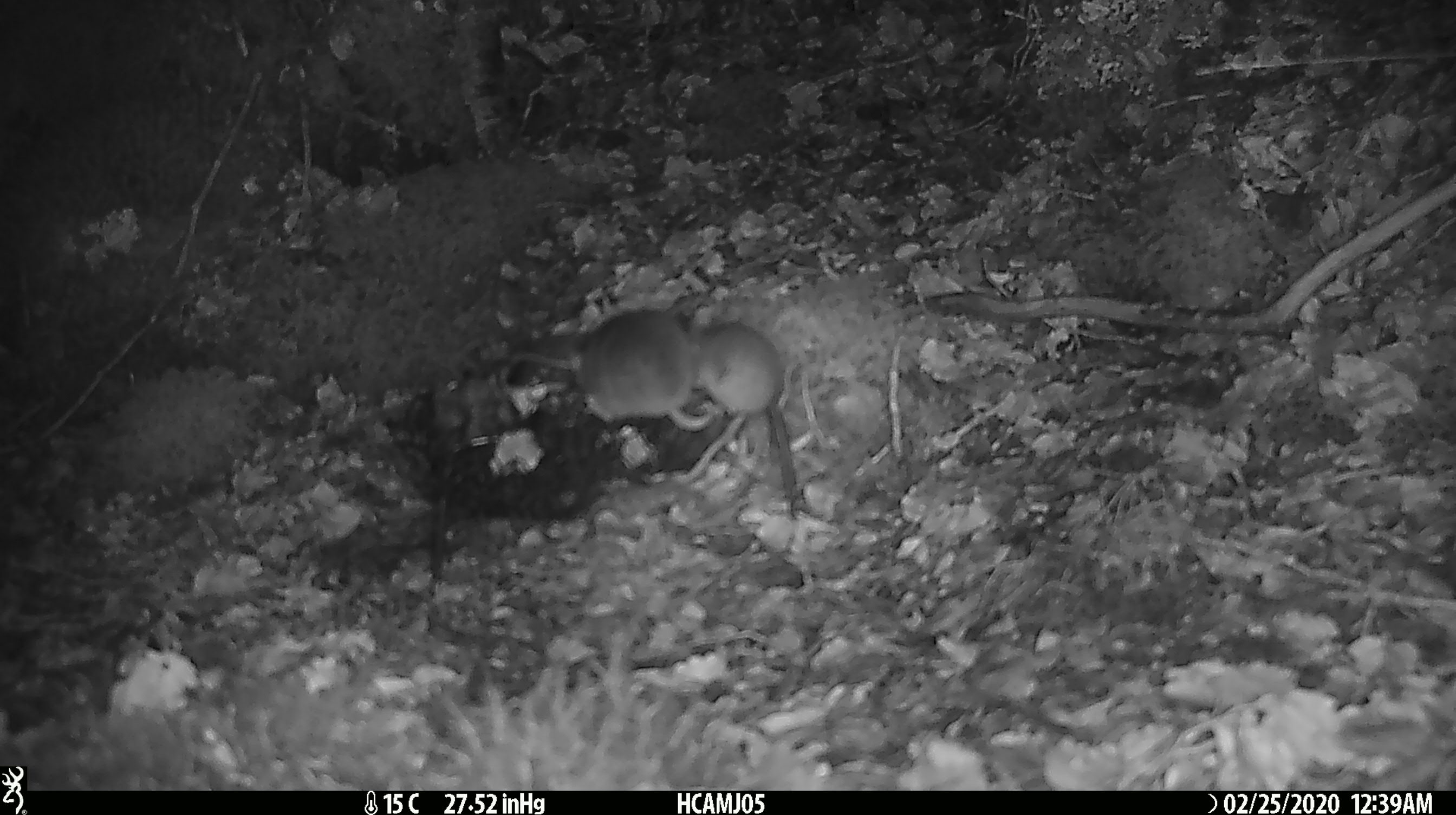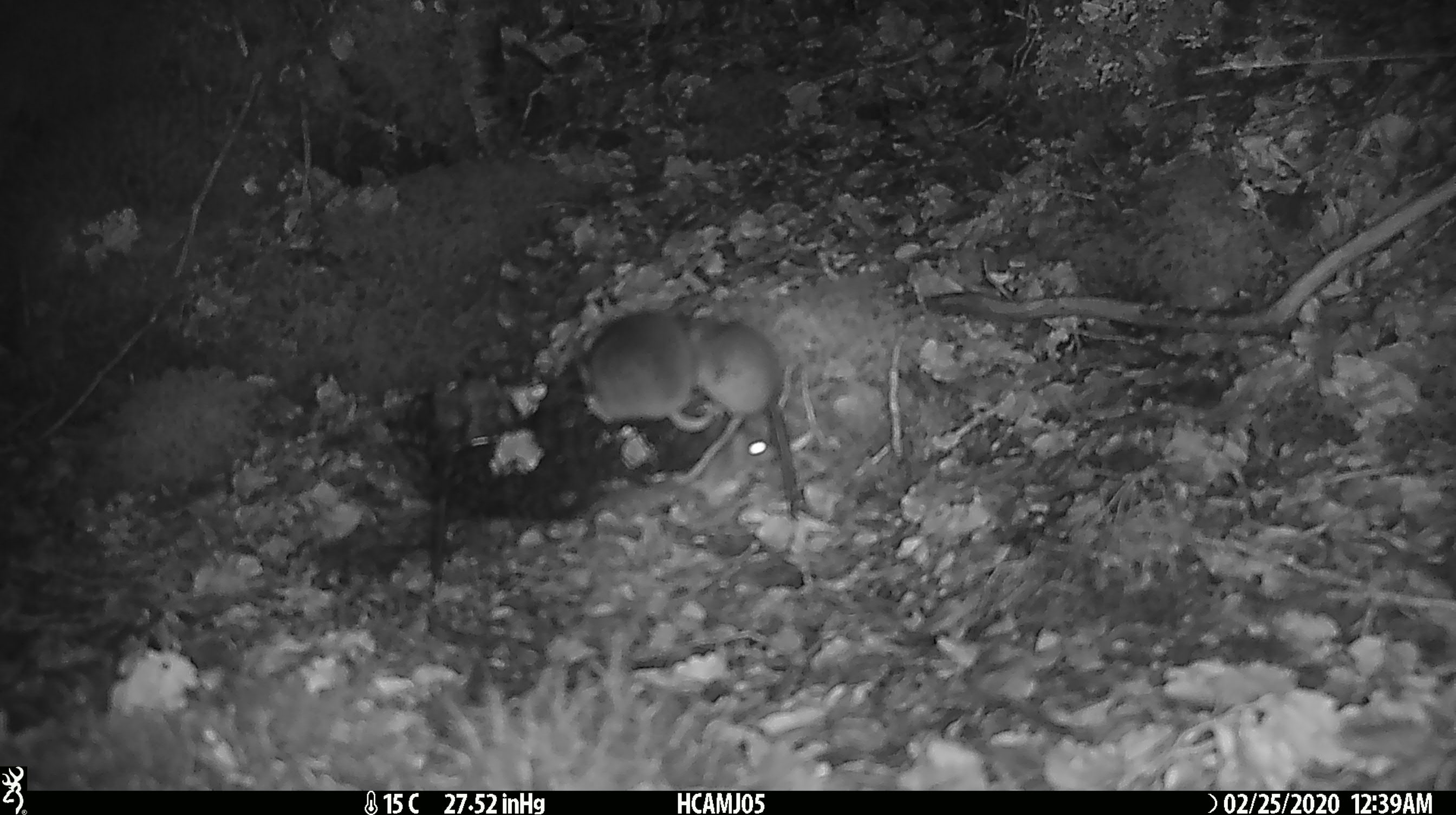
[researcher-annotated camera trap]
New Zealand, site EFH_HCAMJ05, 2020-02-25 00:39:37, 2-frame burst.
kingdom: Animalia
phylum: Chordata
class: Mammalia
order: Rodentia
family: Muridae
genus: Mus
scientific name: Mus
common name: mouse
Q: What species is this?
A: Mouse (Mus).